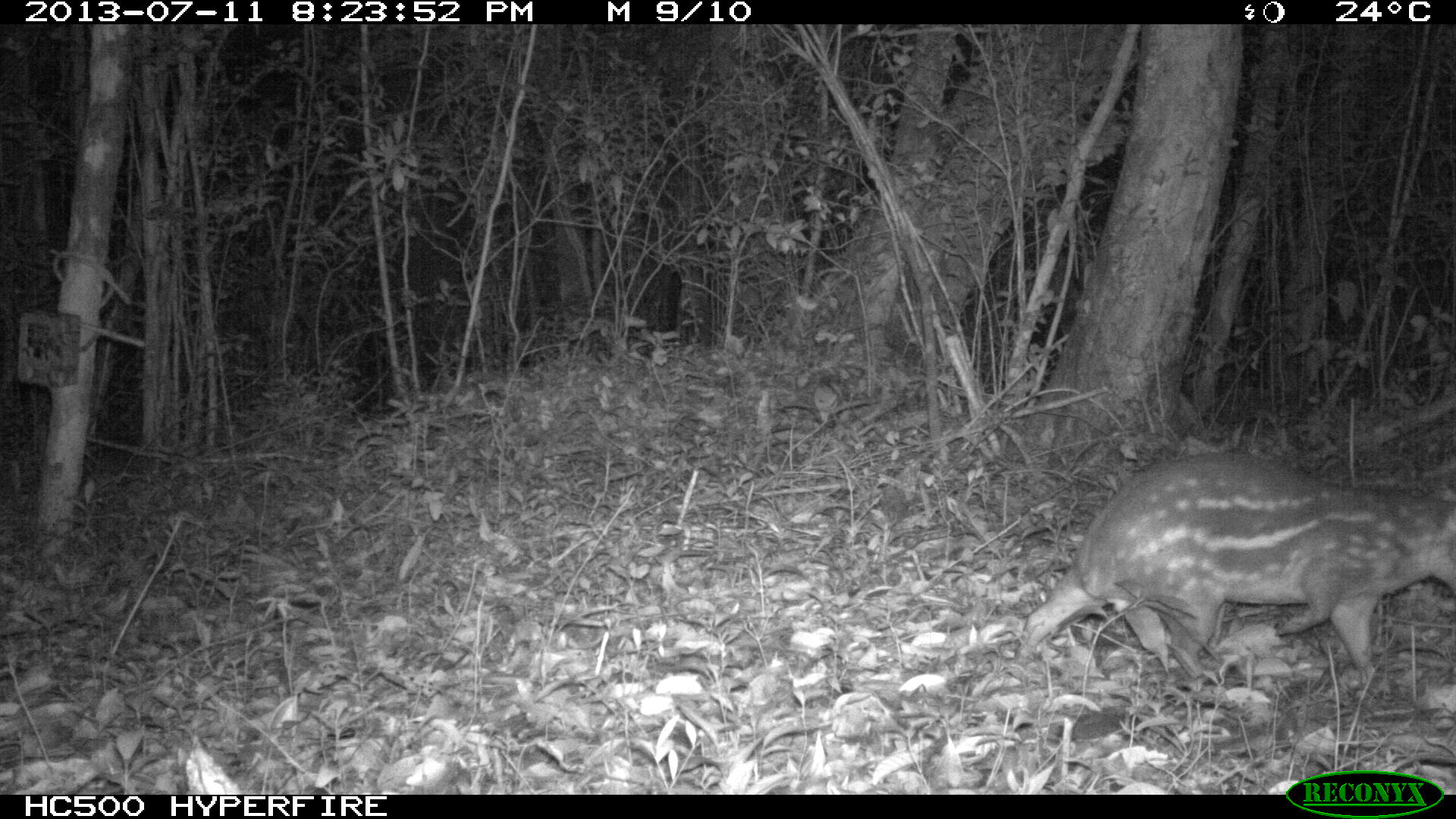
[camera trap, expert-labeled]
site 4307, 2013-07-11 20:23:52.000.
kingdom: Animalia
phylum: Chordata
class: Mammalia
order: Rodentia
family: Cuniculidae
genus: Cuniculus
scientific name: Cuniculus paca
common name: lowland paca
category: agouti paca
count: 1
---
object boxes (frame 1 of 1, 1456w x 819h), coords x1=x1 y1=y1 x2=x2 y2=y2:
agouti paca: x1=1010 y1=449 x2=1456 y2=676